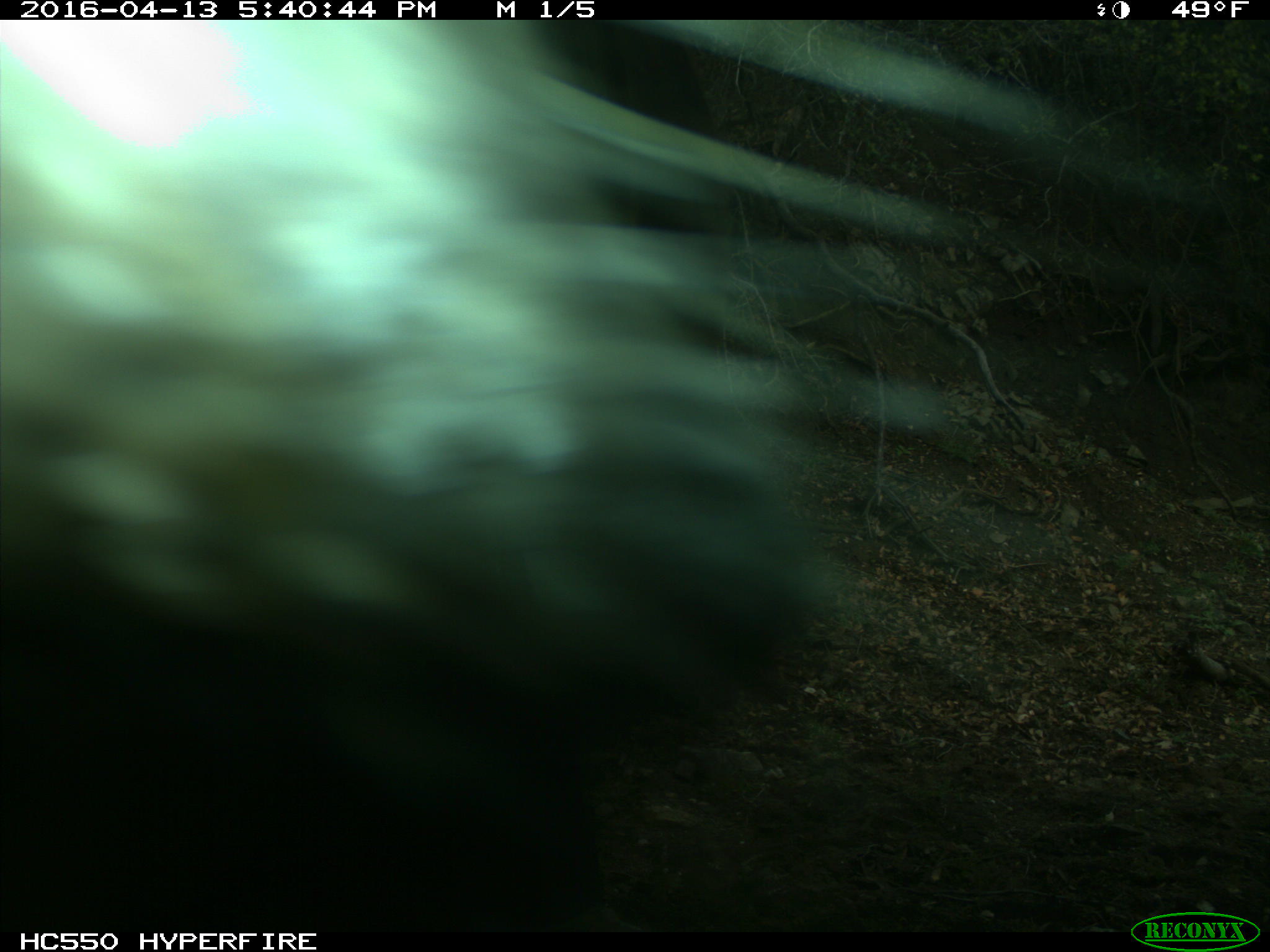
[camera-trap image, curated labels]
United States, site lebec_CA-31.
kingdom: Animalia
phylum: Chordata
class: Mammalia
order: Artiodactyla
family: Bovidae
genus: Bos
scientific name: Bos taurus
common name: domestic cow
Bos taurus (domestic cow).